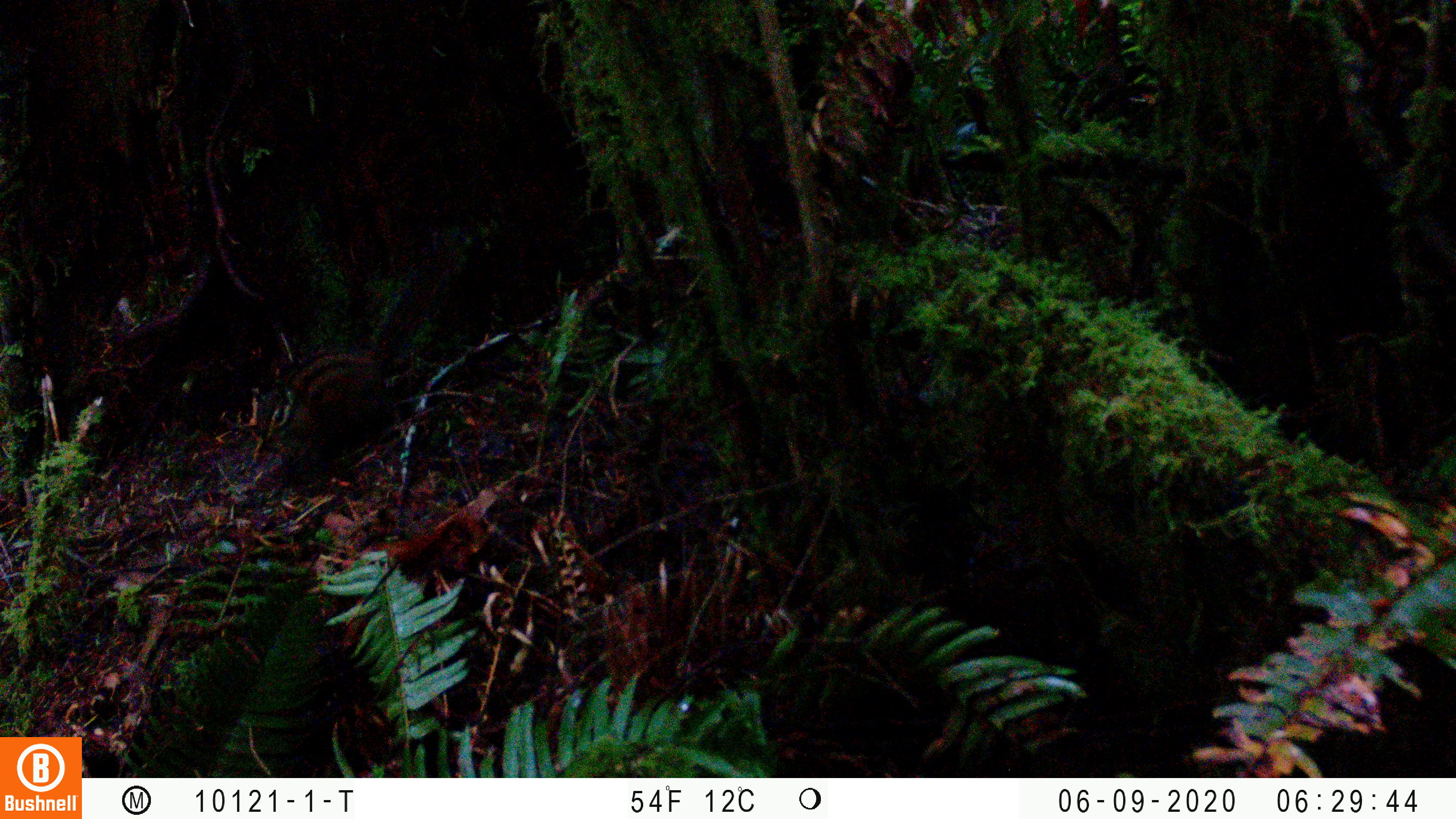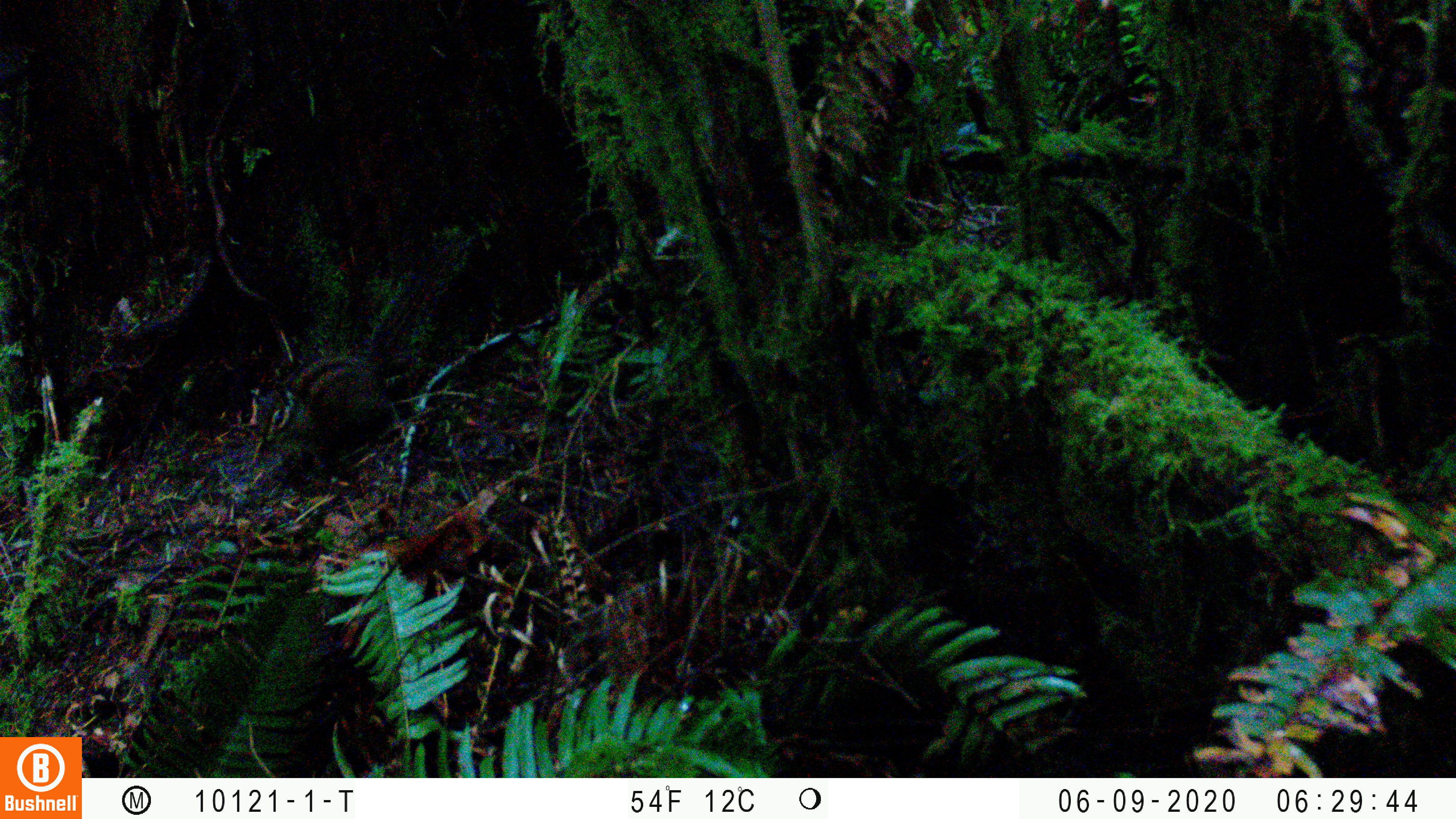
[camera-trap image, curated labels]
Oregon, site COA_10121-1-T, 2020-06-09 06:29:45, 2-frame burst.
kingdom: Animalia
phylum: Chordata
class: Mammalia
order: Rodentia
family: Sciuridae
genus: Neotamias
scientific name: Neotamias townsendii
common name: townsend's chipmunk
Townsend's chipmunk (Neotamias townsendii).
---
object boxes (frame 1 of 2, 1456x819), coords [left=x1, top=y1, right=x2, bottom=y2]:
townsend's chipmunk: [left=240, top=260, right=440, bottom=478]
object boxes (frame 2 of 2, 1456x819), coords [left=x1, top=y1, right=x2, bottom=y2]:
townsend's chipmunk: [left=236, top=249, right=447, bottom=485]